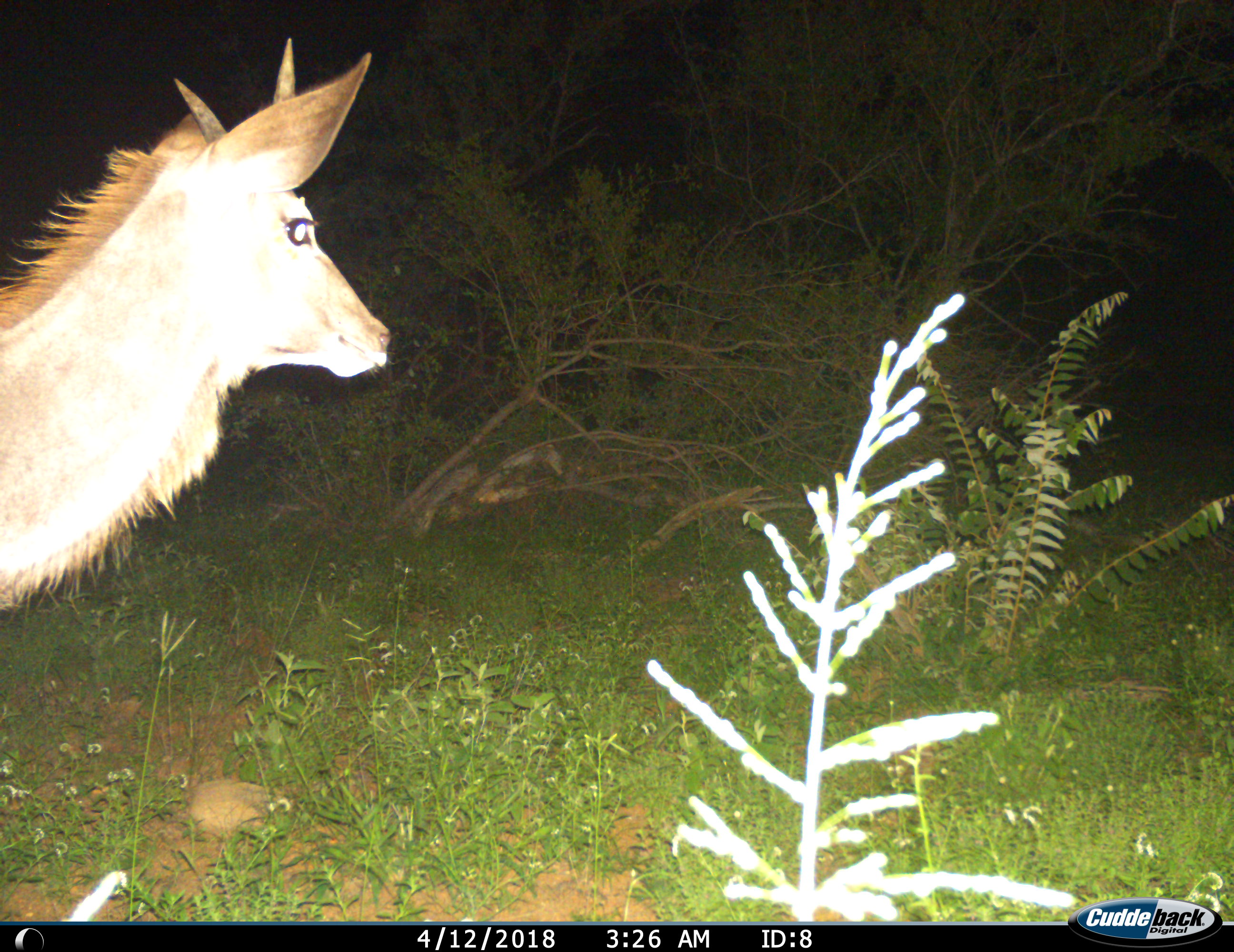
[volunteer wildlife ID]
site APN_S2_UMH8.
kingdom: Animalia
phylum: Chordata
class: Mammalia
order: Artiodactyla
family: Bovidae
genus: Tragelaphus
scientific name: Tragelaphus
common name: kudu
Kudu (Tragelaphus), count 1. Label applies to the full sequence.